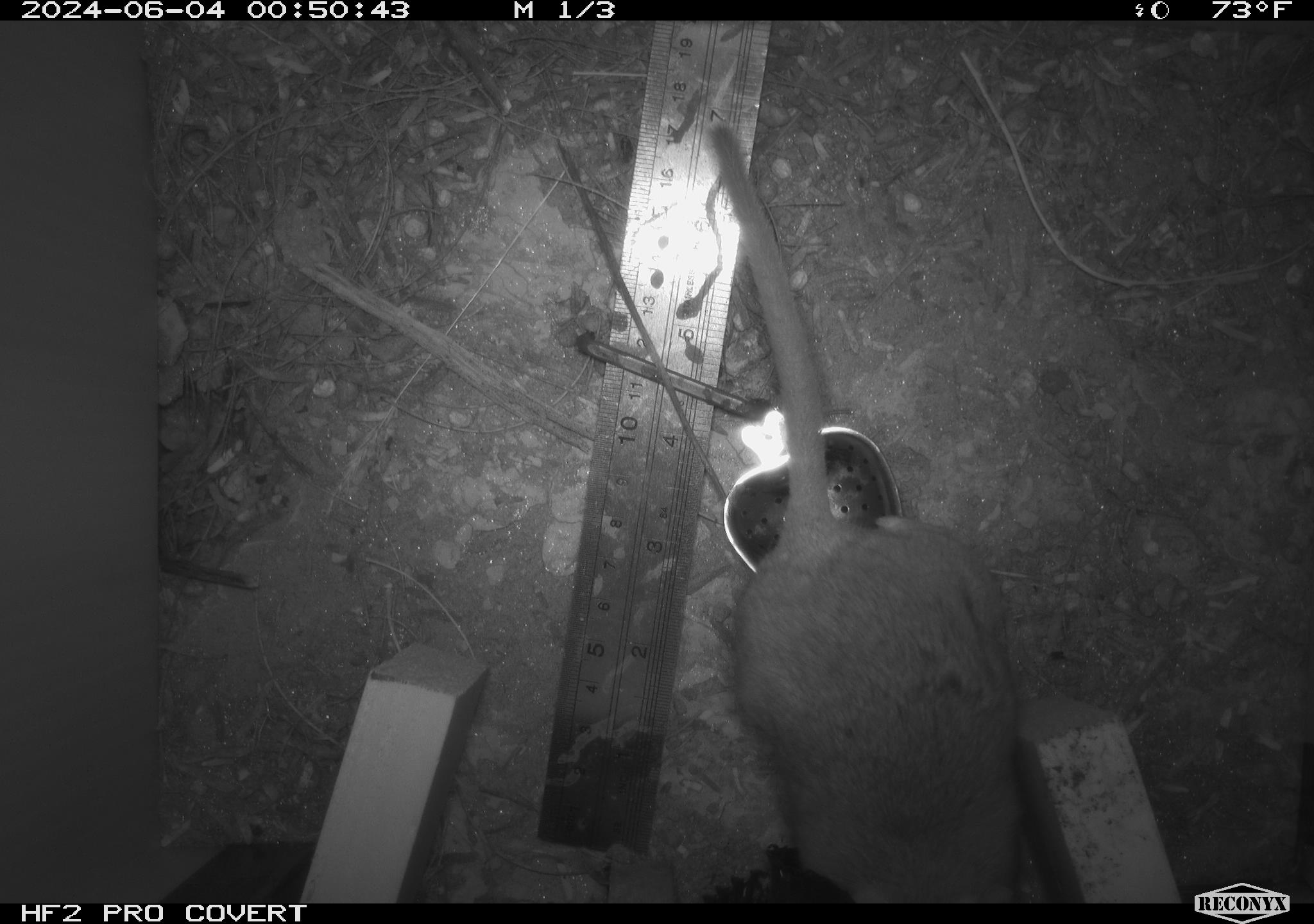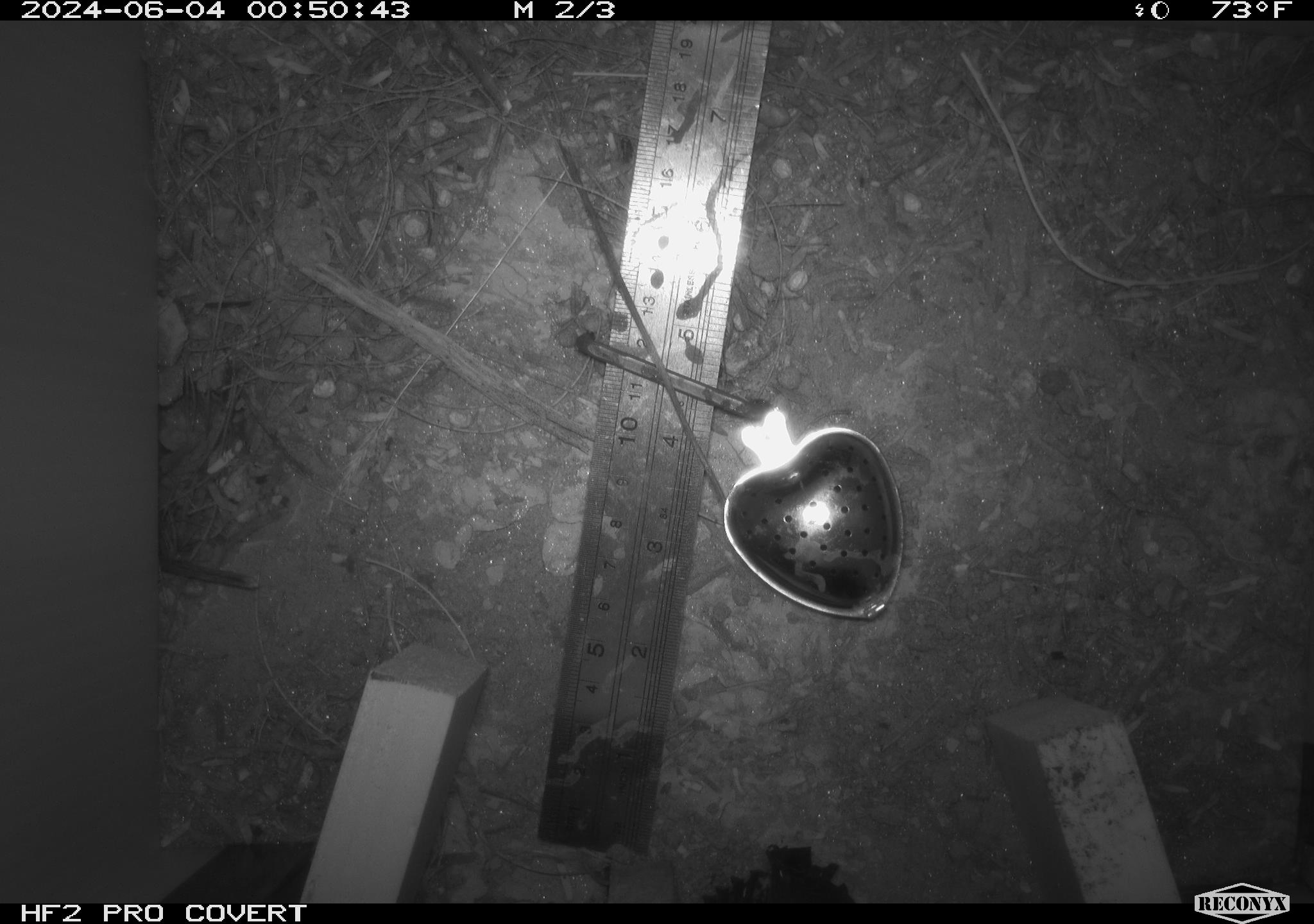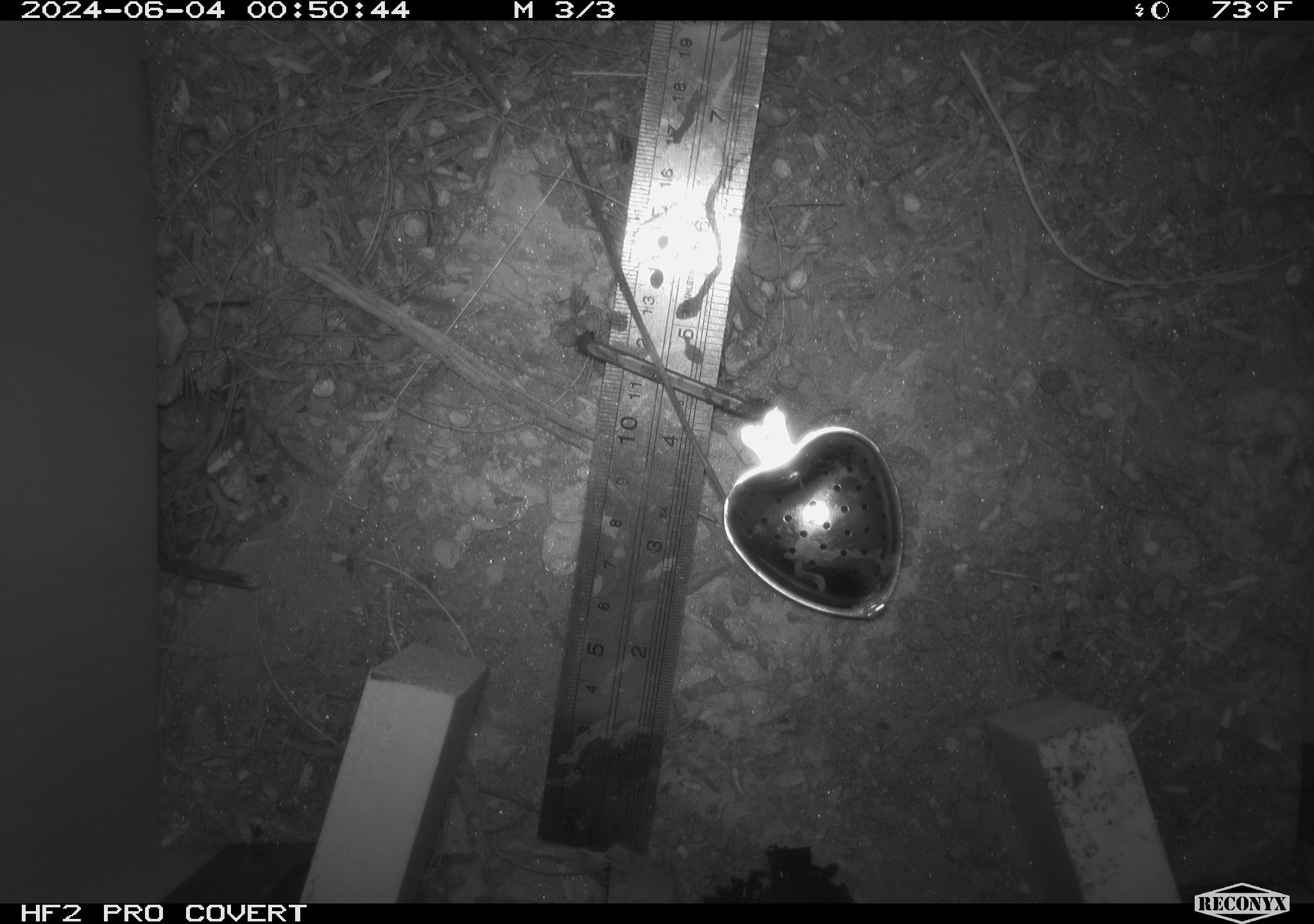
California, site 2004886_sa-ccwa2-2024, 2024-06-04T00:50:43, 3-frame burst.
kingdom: Animalia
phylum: Chordata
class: Mammalia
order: Rodentia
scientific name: Rodentia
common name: woodrat or rat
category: woodrat or rat species